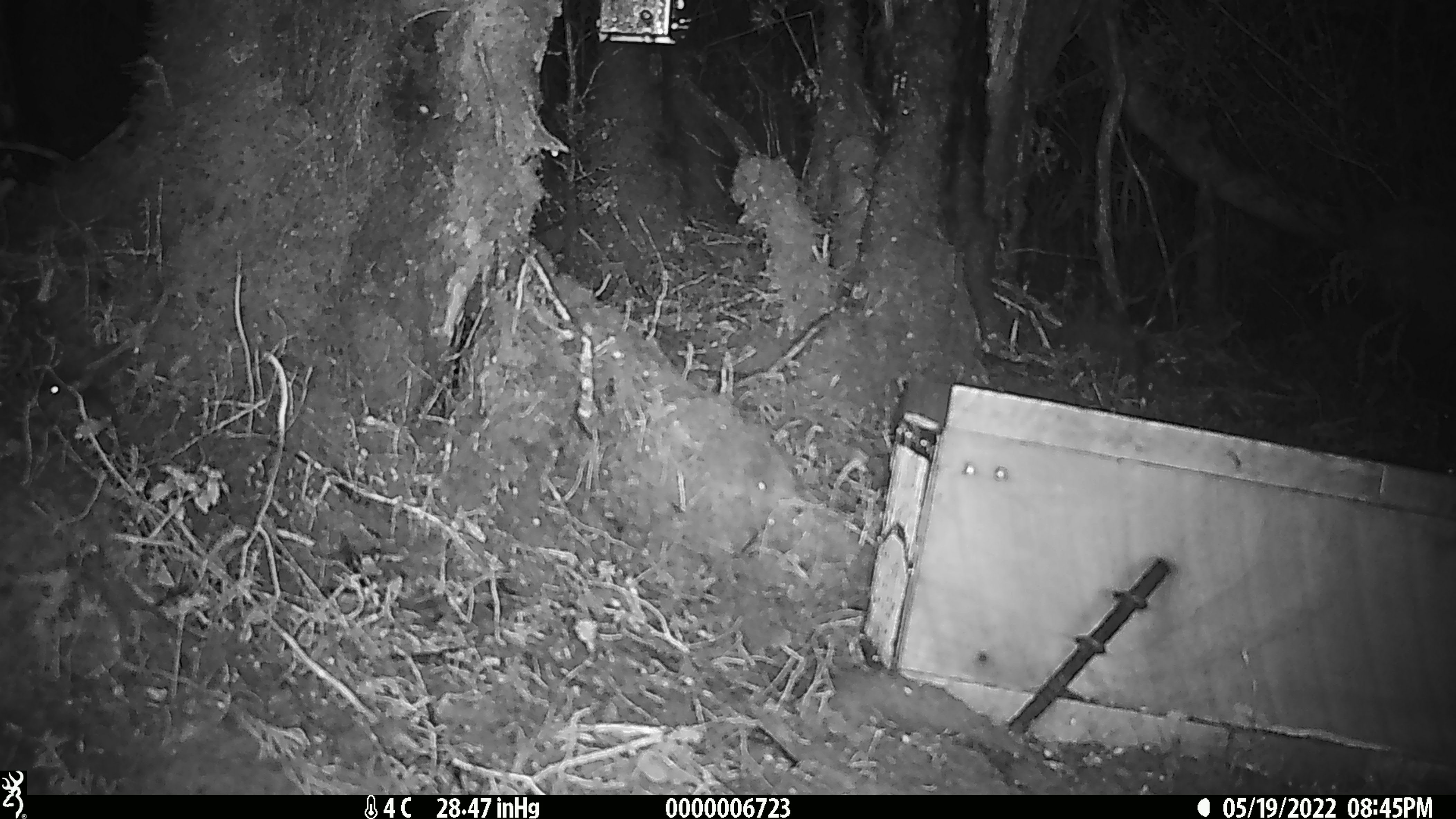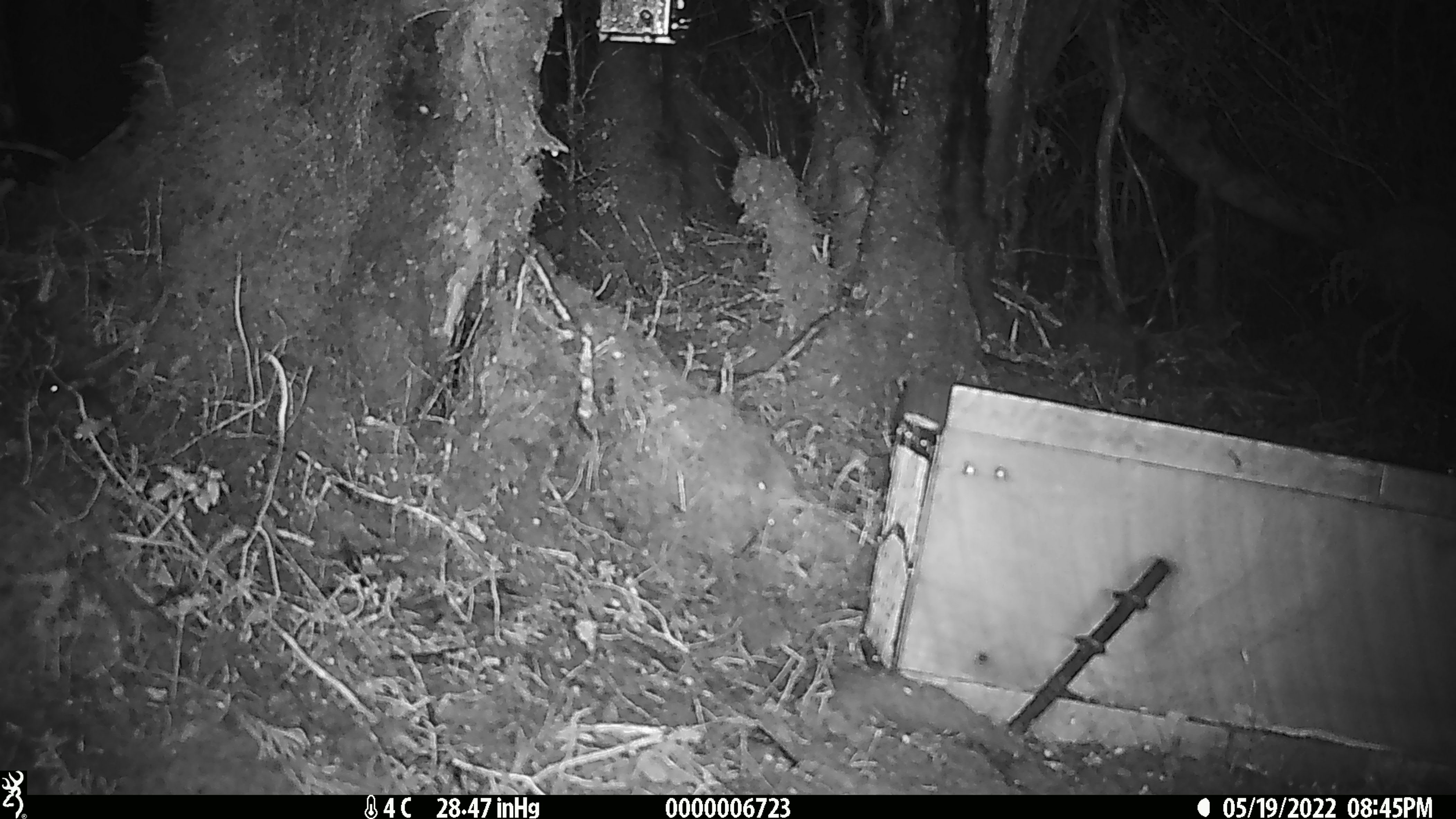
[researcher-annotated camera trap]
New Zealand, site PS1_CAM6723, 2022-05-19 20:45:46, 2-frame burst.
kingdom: Animalia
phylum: Chordata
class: Mammalia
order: Rodentia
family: Muridae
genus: Mus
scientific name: Mus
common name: mouse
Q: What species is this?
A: Mouse (Mus).